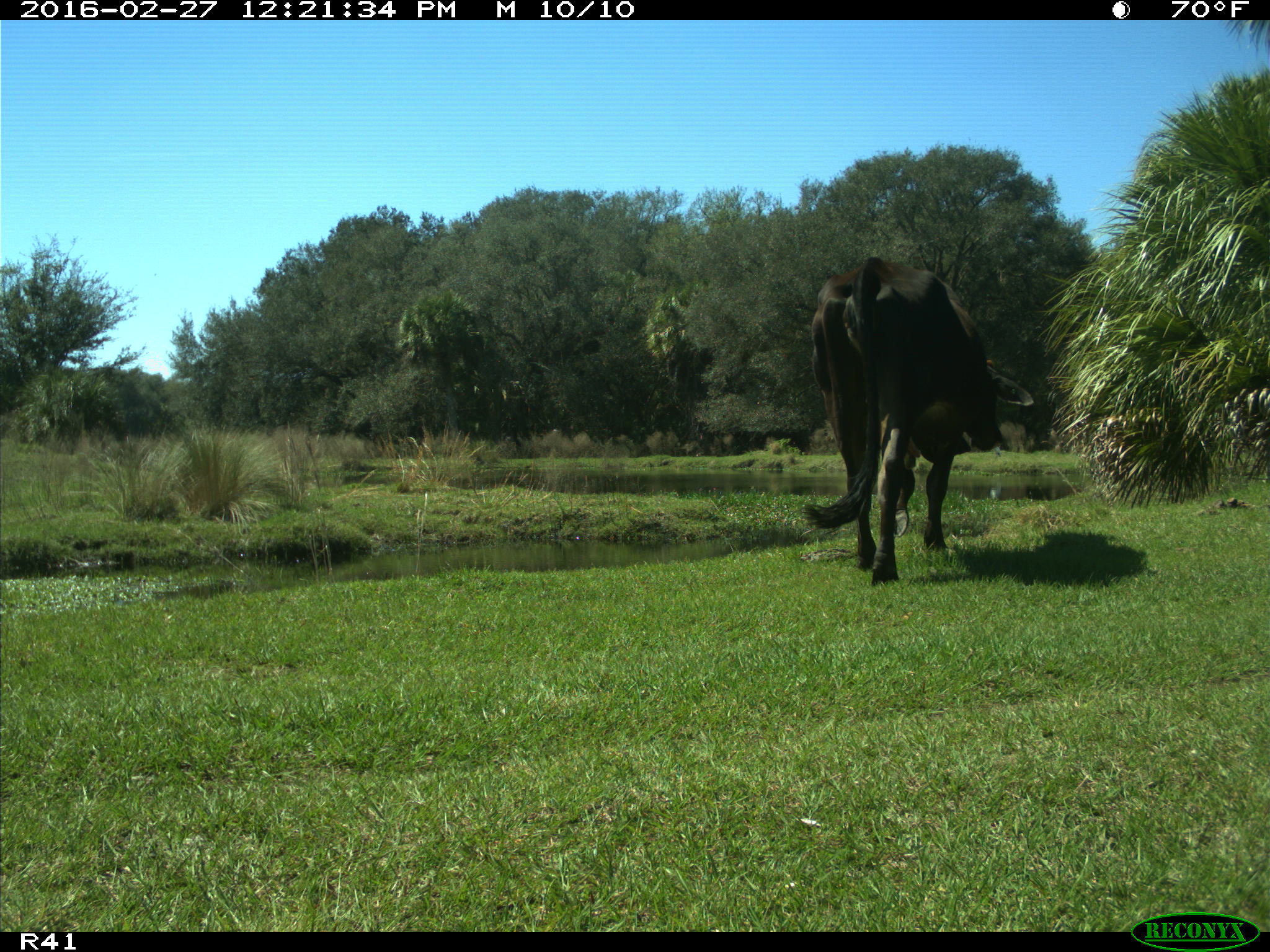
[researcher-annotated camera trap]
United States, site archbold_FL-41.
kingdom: Animalia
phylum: Chordata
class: Mammalia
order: Artiodactyla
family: Bovidae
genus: Bos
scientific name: Bos taurus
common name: domestic cow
Bos taurus (domestic cow).